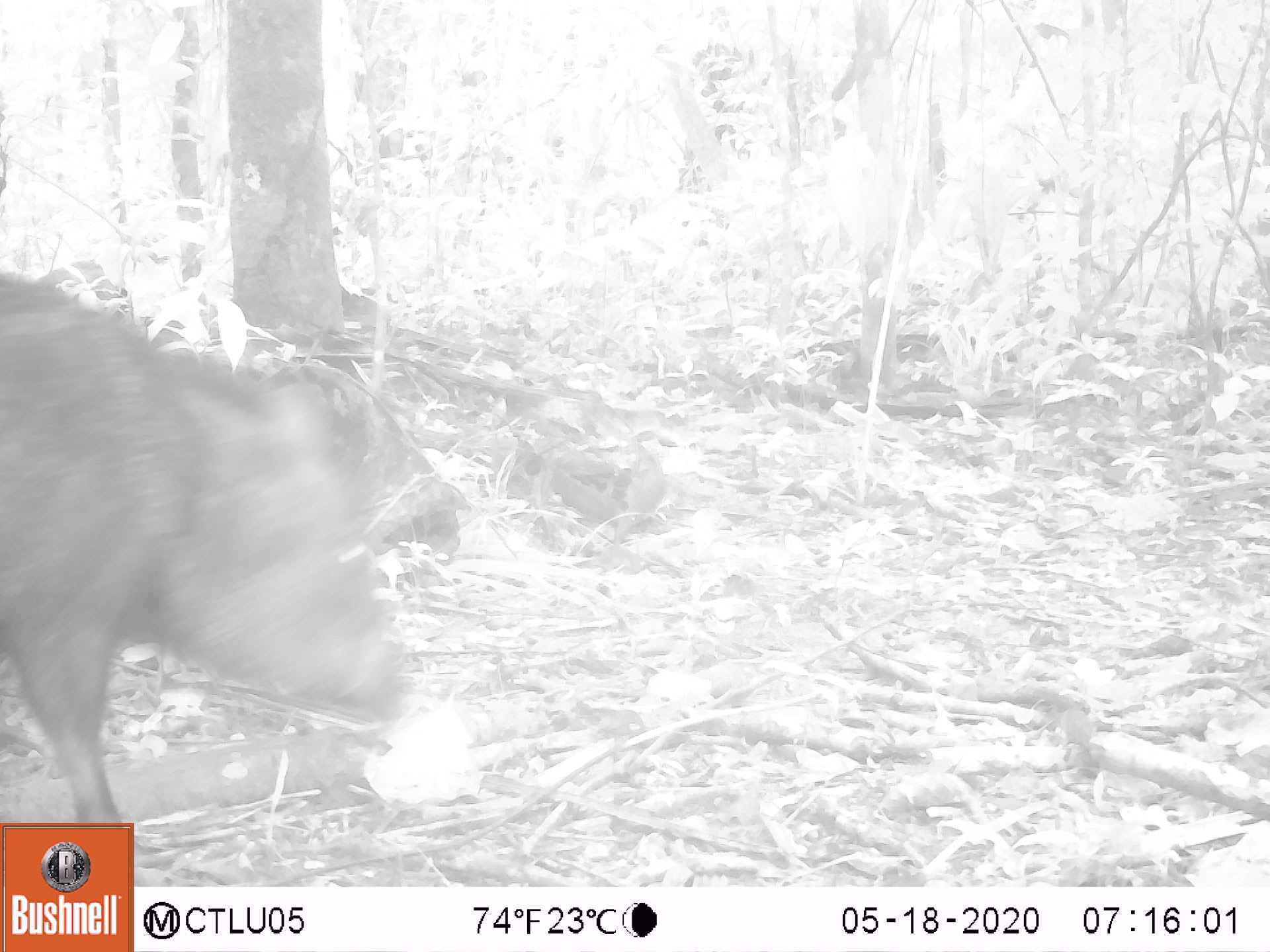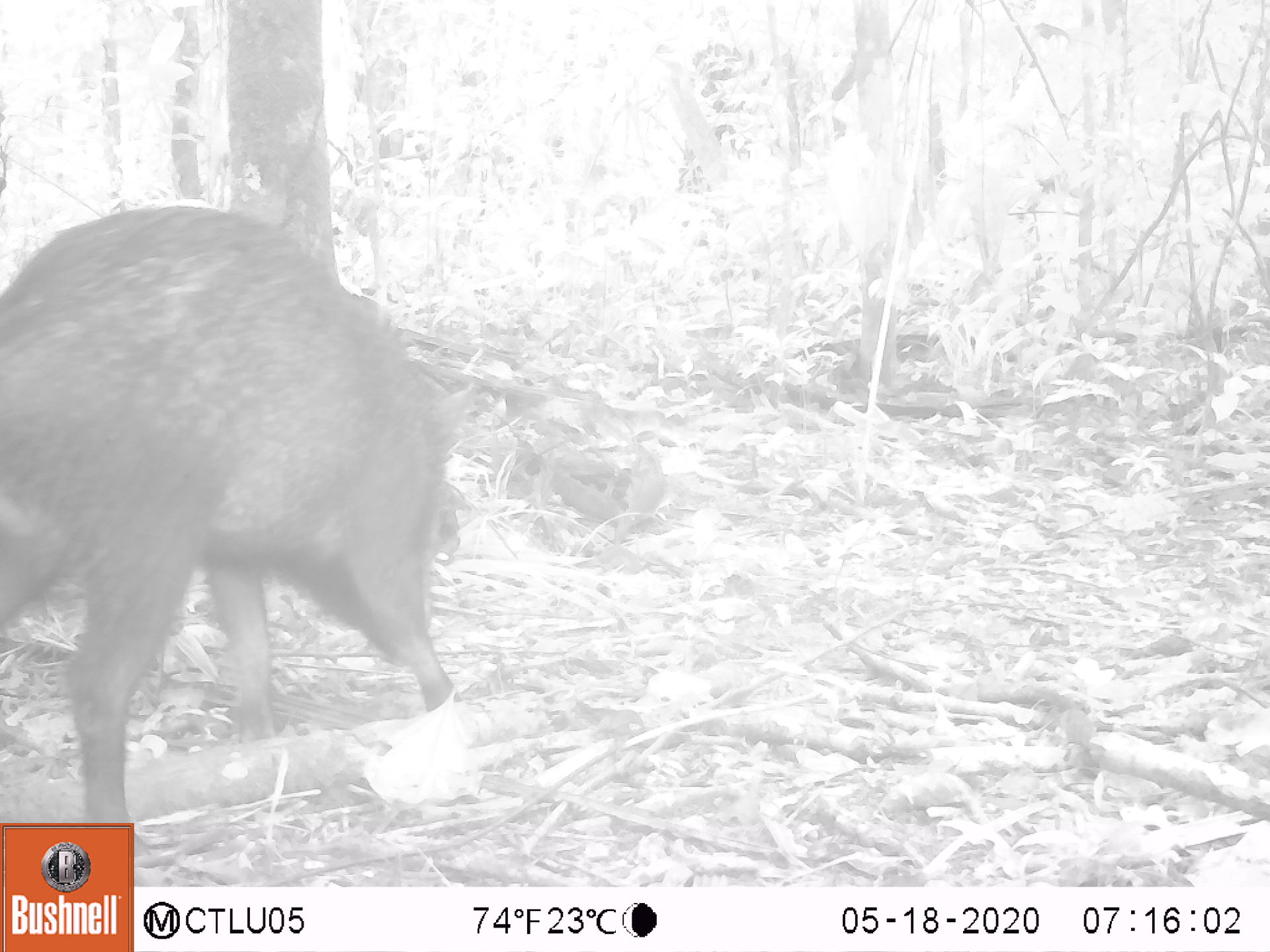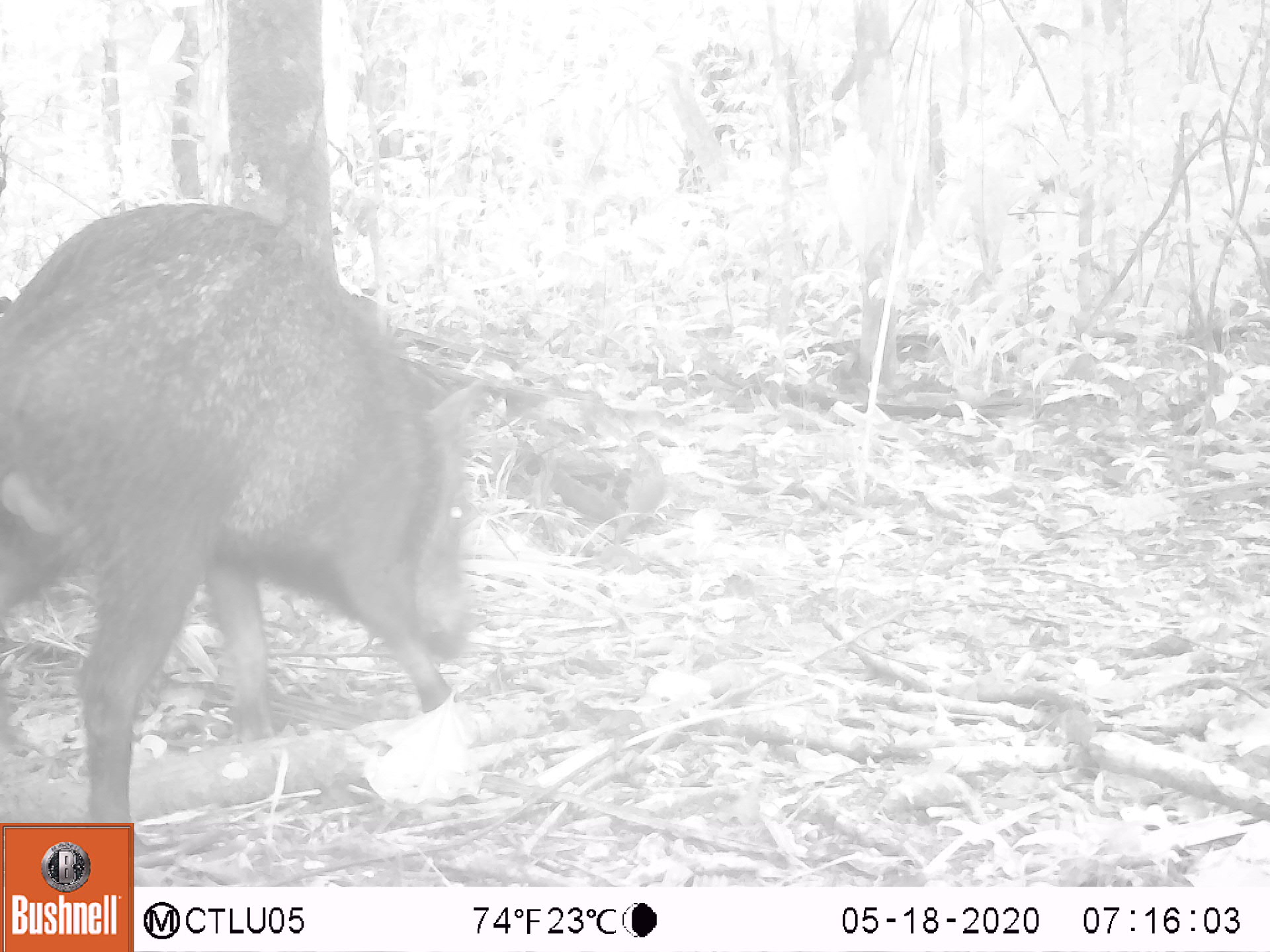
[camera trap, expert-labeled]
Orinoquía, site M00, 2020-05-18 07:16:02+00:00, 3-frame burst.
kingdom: Animalia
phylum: Chordata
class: Mammalia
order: Artiodactyla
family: Tayassuidae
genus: Pecari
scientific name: Pecari tajacu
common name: collared peccary